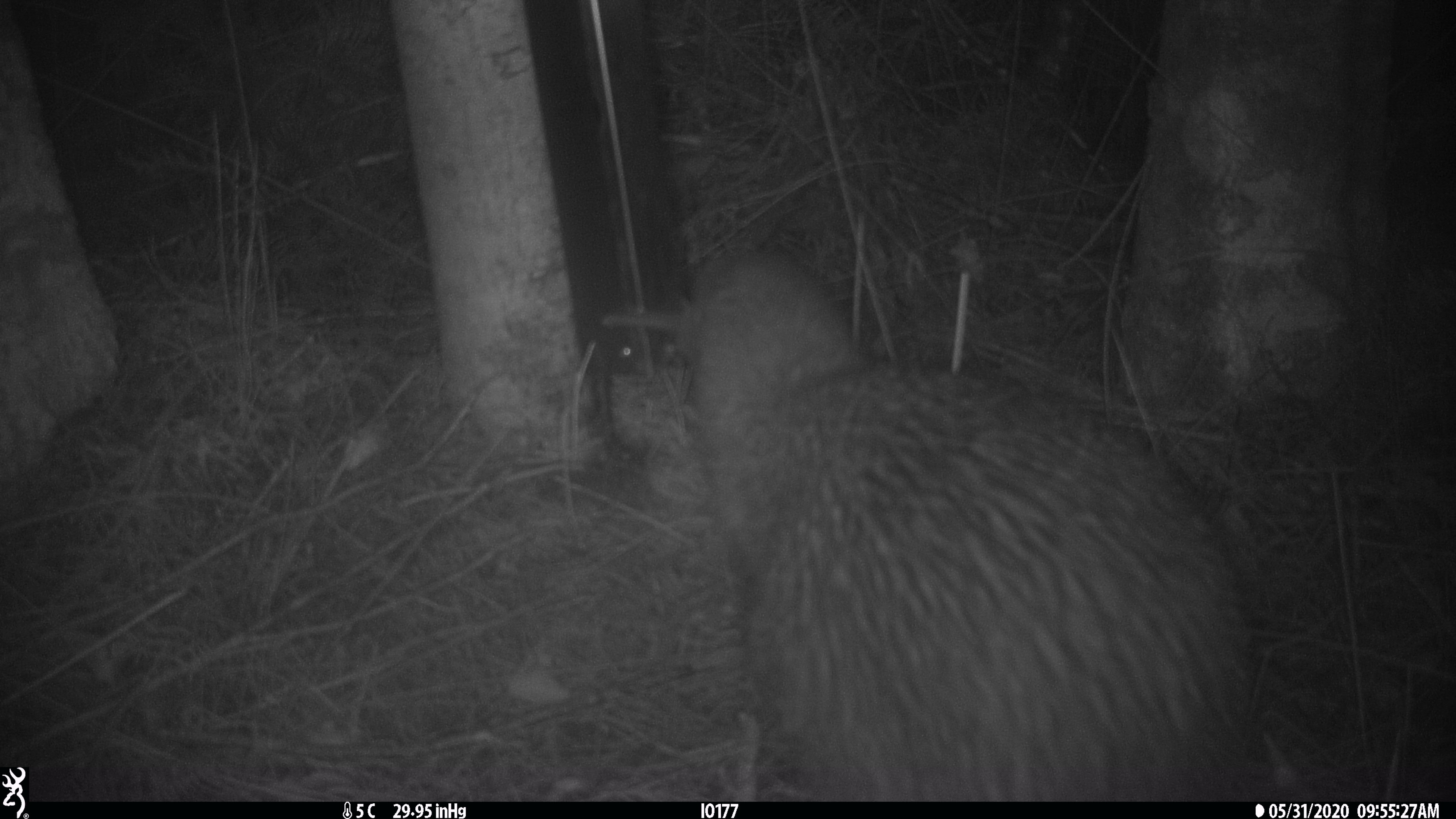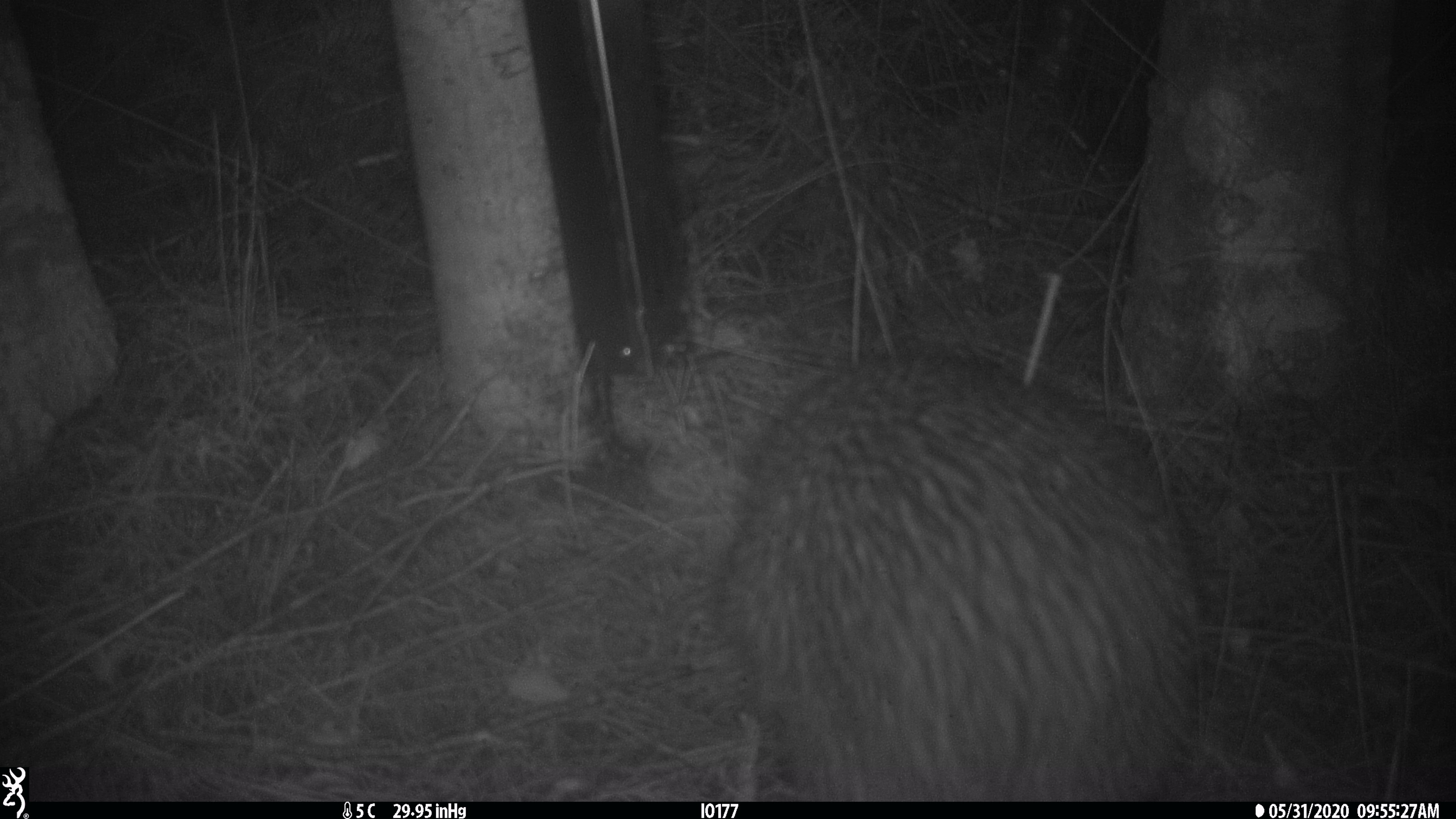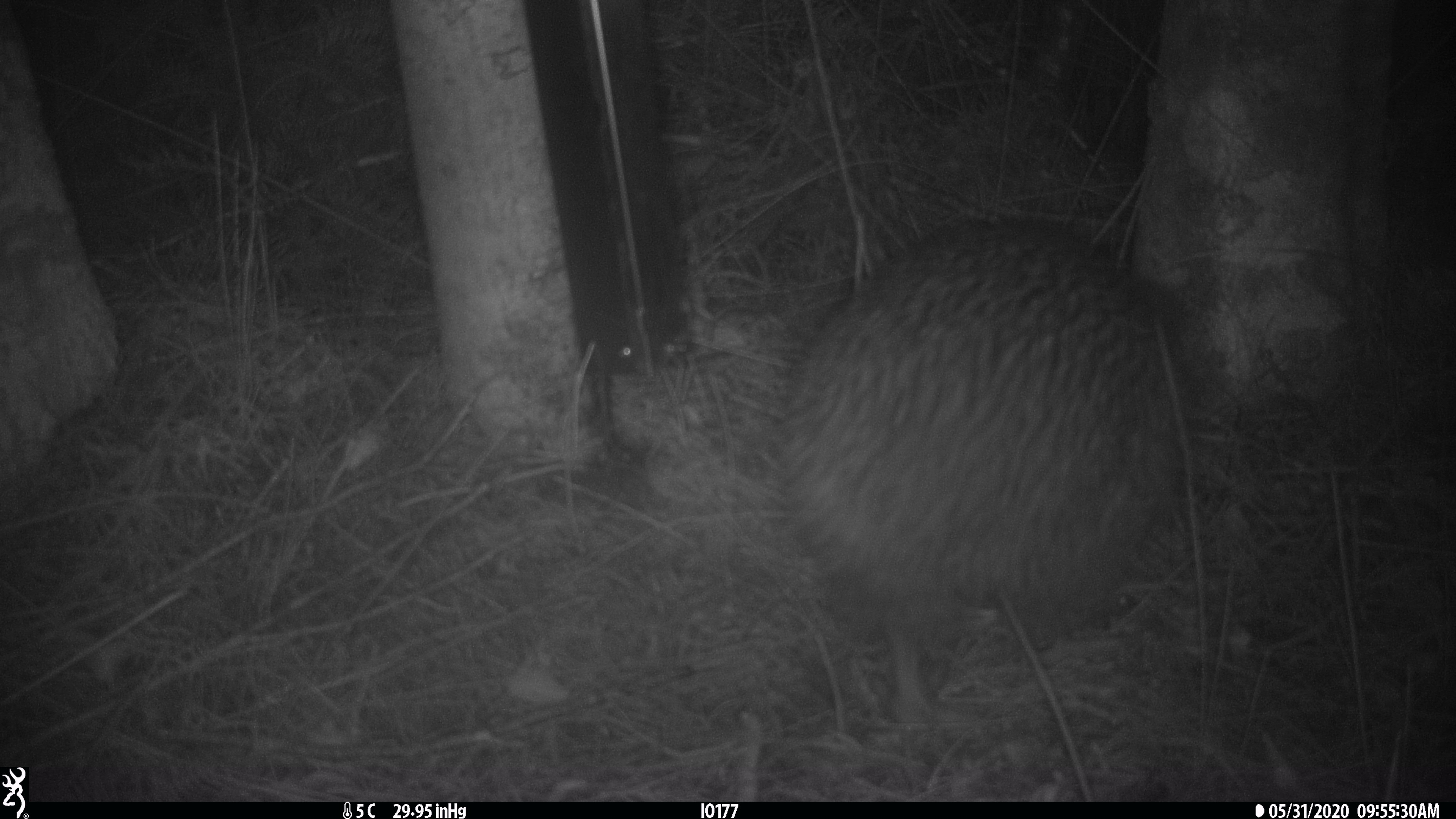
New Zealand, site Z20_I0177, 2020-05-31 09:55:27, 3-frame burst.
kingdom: Animalia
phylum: Chordata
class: Aves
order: Apterygiformes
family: Apterygidae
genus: Apteryx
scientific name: Apteryx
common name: kiwi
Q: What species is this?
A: Kiwi (Apteryx).